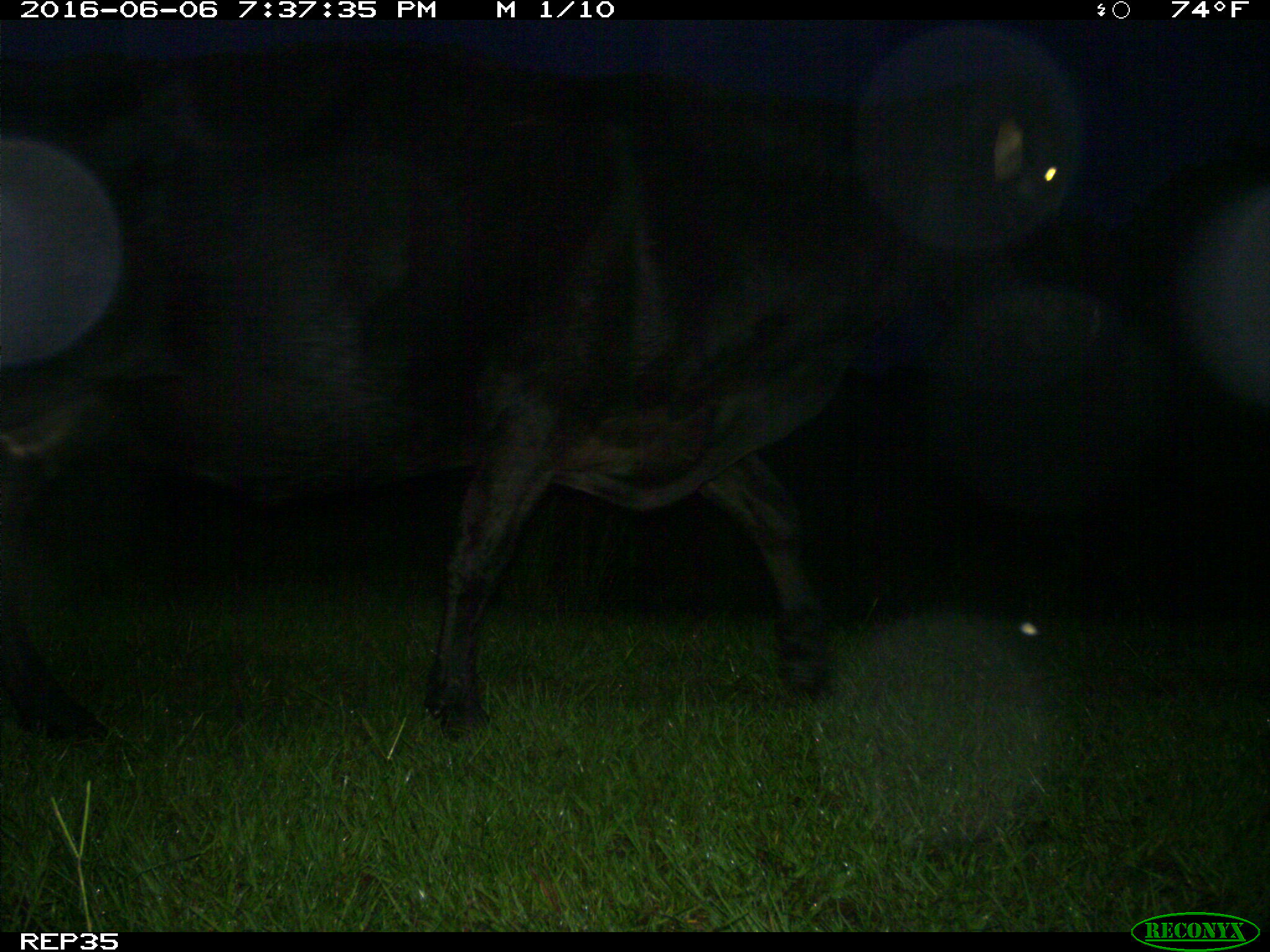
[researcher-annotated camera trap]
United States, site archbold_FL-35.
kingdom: Animalia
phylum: Chordata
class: Mammalia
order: Artiodactyla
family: Bovidae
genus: Bos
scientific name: Bos taurus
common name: domestic cow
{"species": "Bos taurus (domestic cow)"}